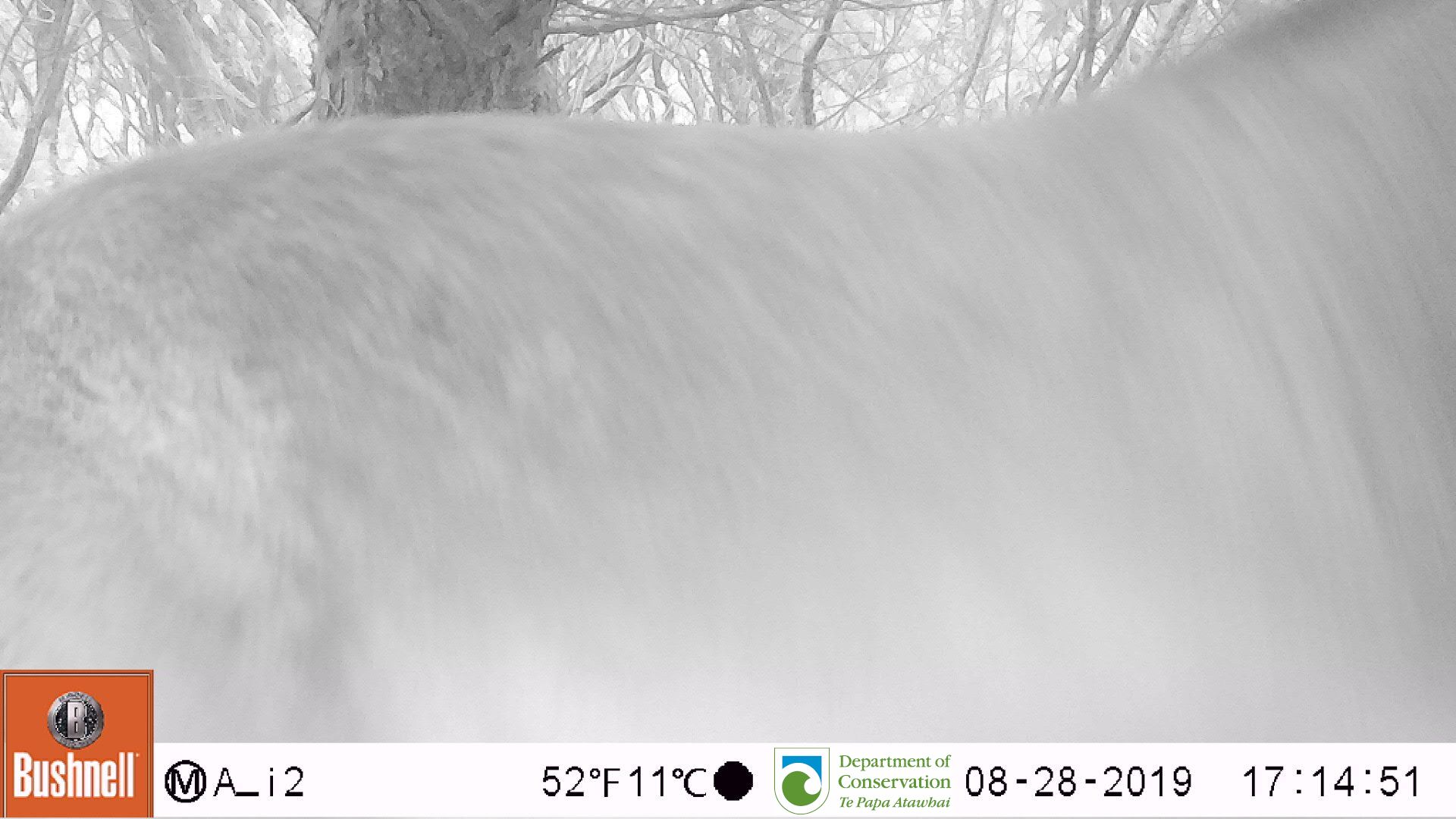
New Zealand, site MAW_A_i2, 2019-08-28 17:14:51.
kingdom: Animalia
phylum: Chordata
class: Mammalia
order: Carnivora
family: Otariidae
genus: Phocarctos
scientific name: Phocarctos hookeri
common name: new zealand sea lion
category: sealion